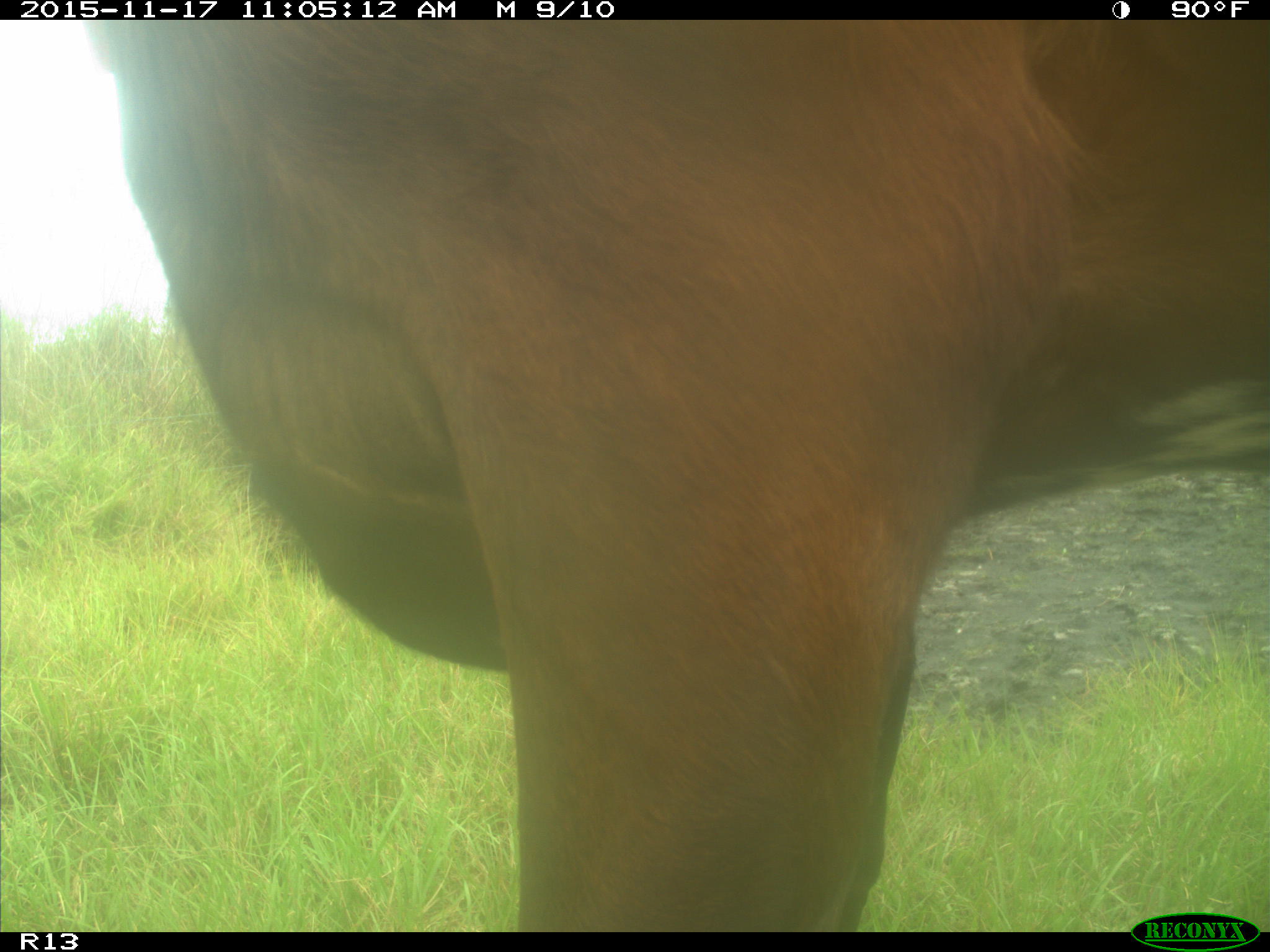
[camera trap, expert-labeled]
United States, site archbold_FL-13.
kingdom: Animalia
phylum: Chordata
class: Mammalia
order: Artiodactyla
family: Bovidae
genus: Bos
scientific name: Bos taurus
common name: domestic cow